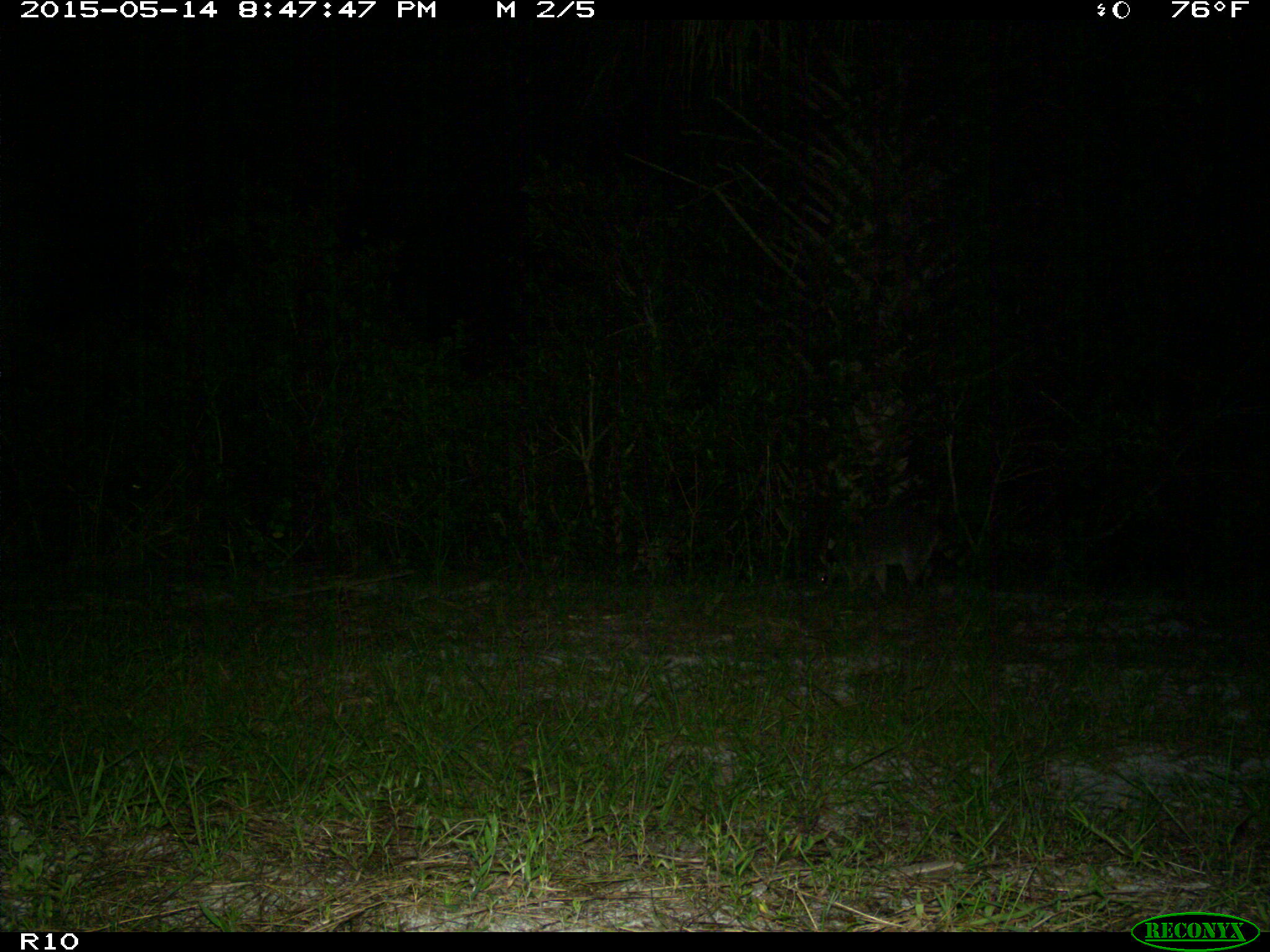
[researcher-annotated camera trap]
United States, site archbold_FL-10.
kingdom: Animalia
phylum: Chordata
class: Mammalia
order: Carnivora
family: Procyonidae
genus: Procyon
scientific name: Procyon lotor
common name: common raccoon